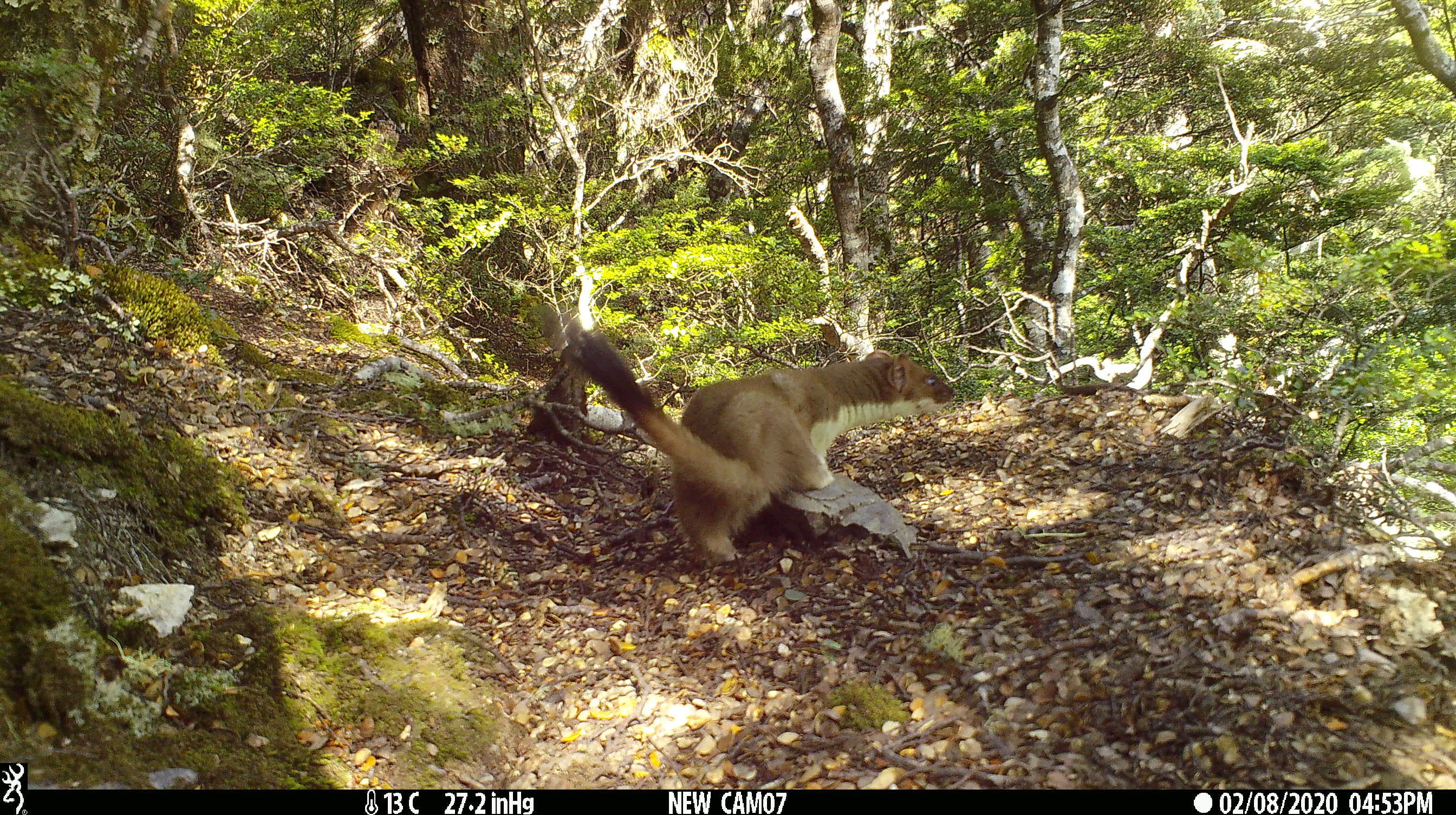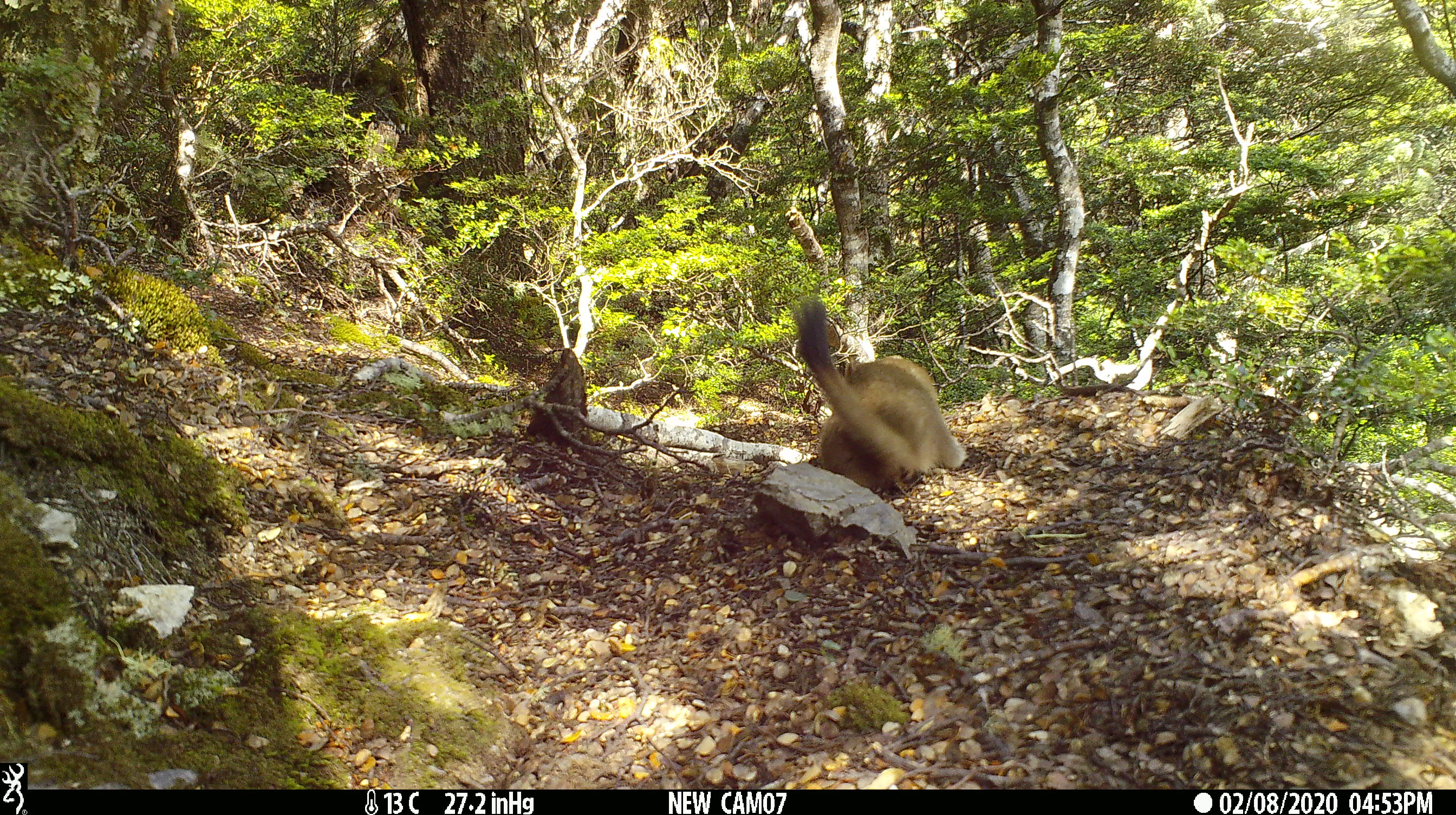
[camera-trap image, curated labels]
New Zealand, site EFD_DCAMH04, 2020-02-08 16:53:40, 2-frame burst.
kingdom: Animalia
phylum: Chordata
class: Mammalia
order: Carnivora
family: Mustelidae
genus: Mustela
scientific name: Mustela erminea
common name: stoat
Stoat (Mustela erminea).